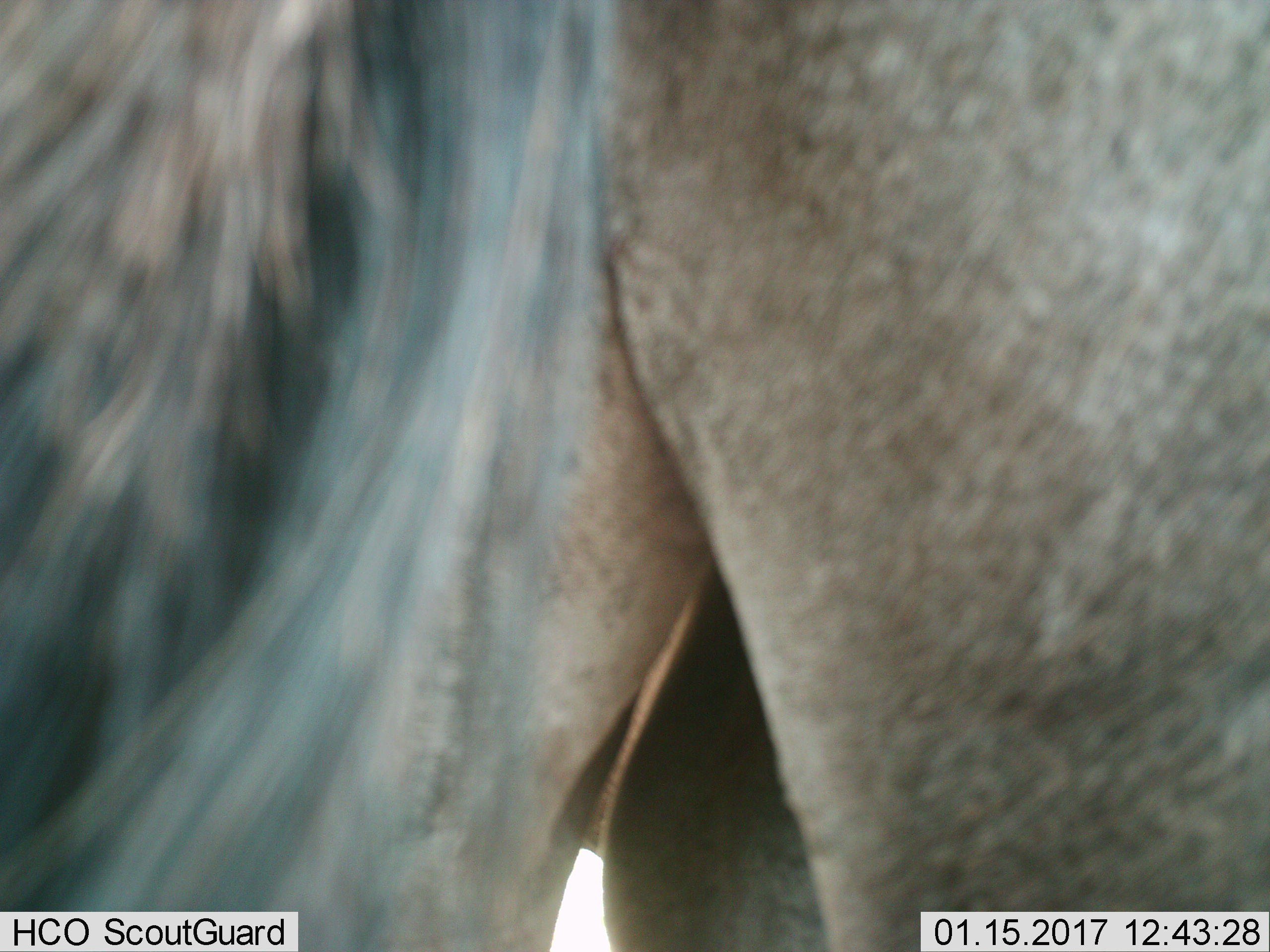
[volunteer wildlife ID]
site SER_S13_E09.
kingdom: Animalia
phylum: Chordata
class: Mammalia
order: Artiodactyla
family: Bovidae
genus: Connochaetes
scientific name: Connochaetes taurinus taurinus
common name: blue wildebeest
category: wildebeestblue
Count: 1.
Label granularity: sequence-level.